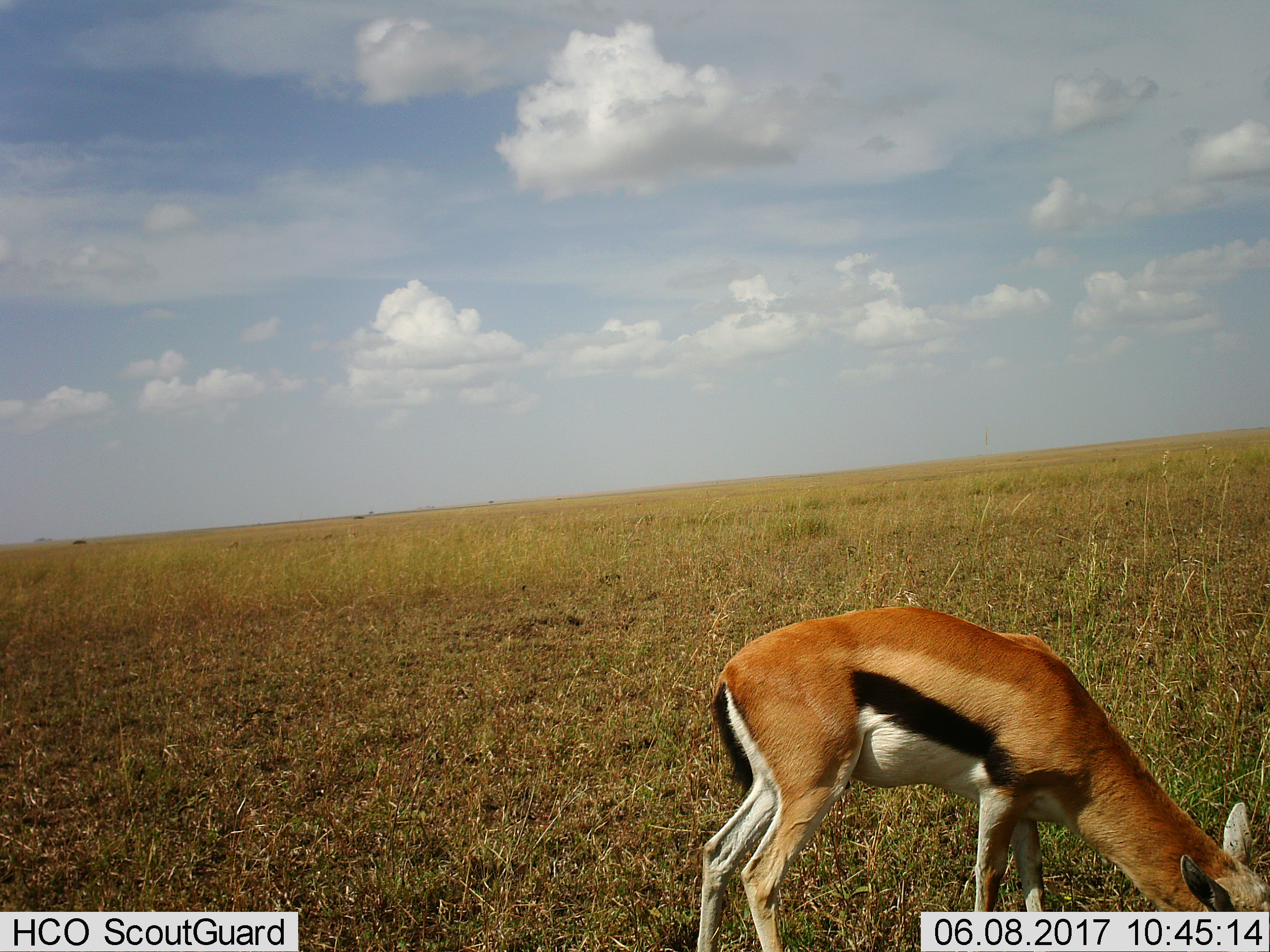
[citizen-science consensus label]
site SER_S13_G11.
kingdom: Animalia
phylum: Chordata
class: Mammalia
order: Artiodactyla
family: Bovidae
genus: Eudorcas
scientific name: Eudorcas thomsonii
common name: thomson's gazelle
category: gazellethomsons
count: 1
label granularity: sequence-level